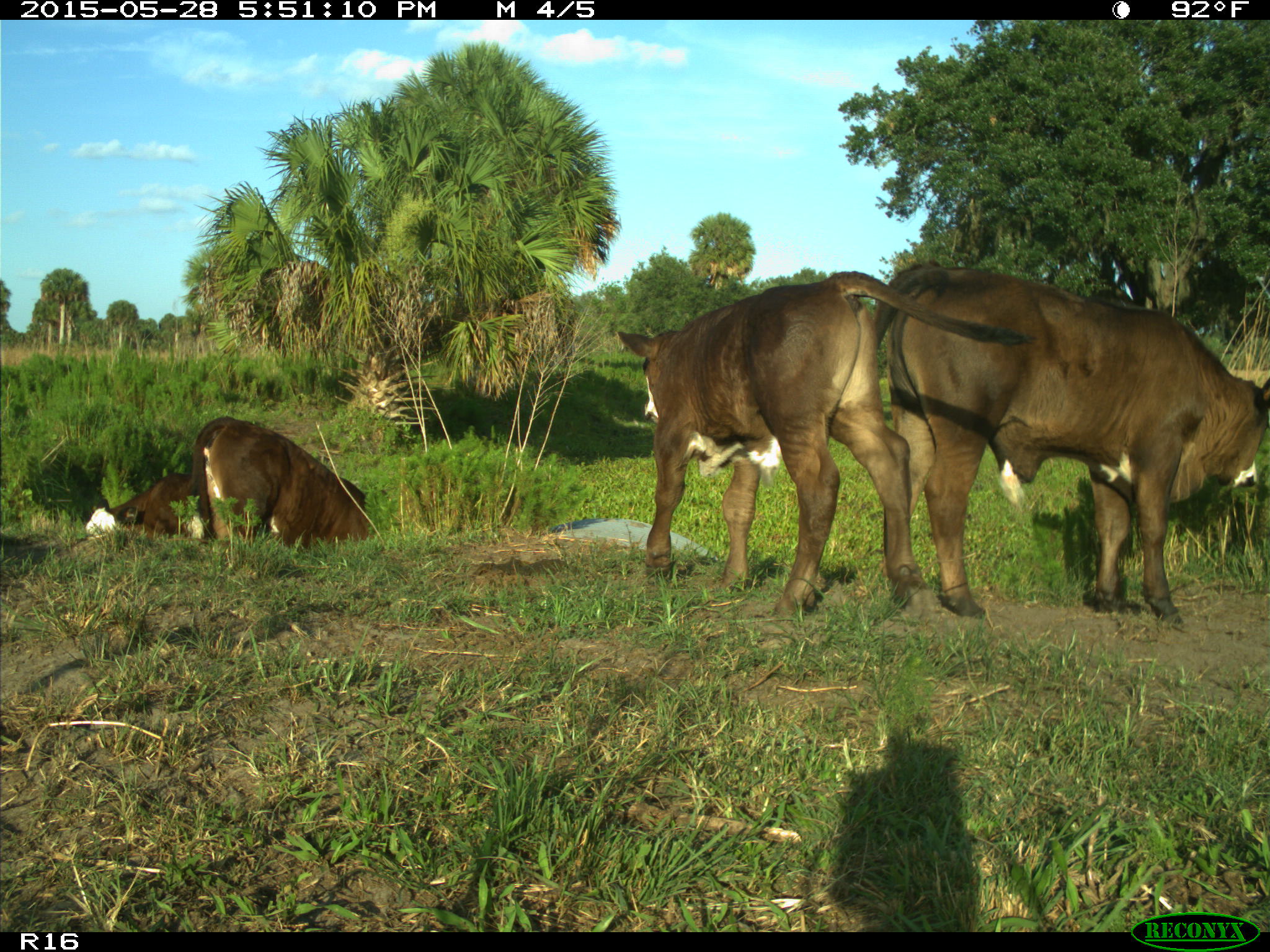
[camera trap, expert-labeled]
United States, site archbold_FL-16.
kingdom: Animalia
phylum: Chordata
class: Mammalia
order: Artiodactyla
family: Bovidae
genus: Bos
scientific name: Bos taurus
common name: domestic cow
Bos taurus (domestic cow).